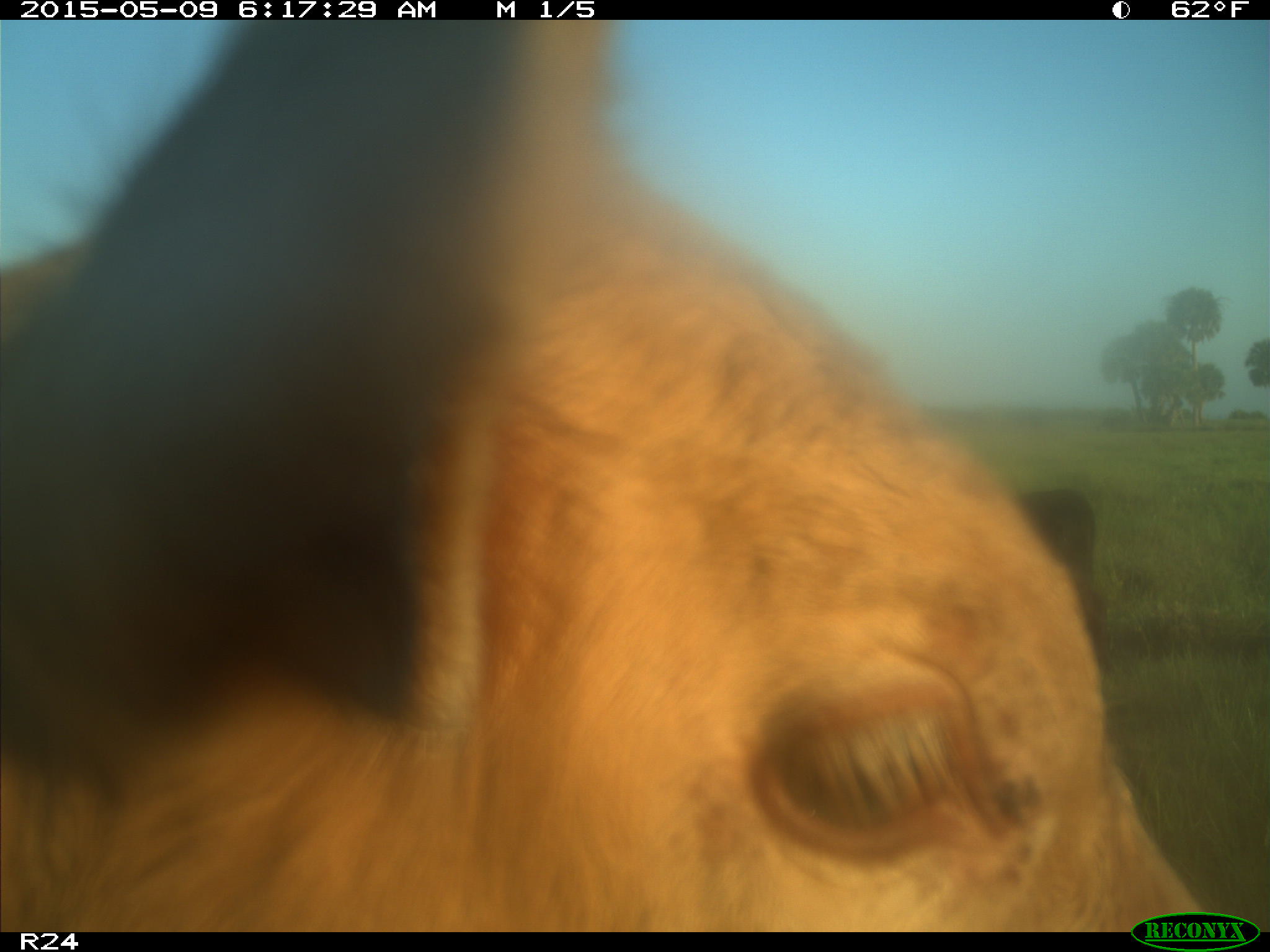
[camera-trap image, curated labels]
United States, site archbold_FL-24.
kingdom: Animalia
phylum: Chordata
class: Mammalia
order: Artiodactyla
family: Bovidae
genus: Bos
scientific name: Bos taurus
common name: domestic cow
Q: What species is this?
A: Bos taurus (domestic cow).